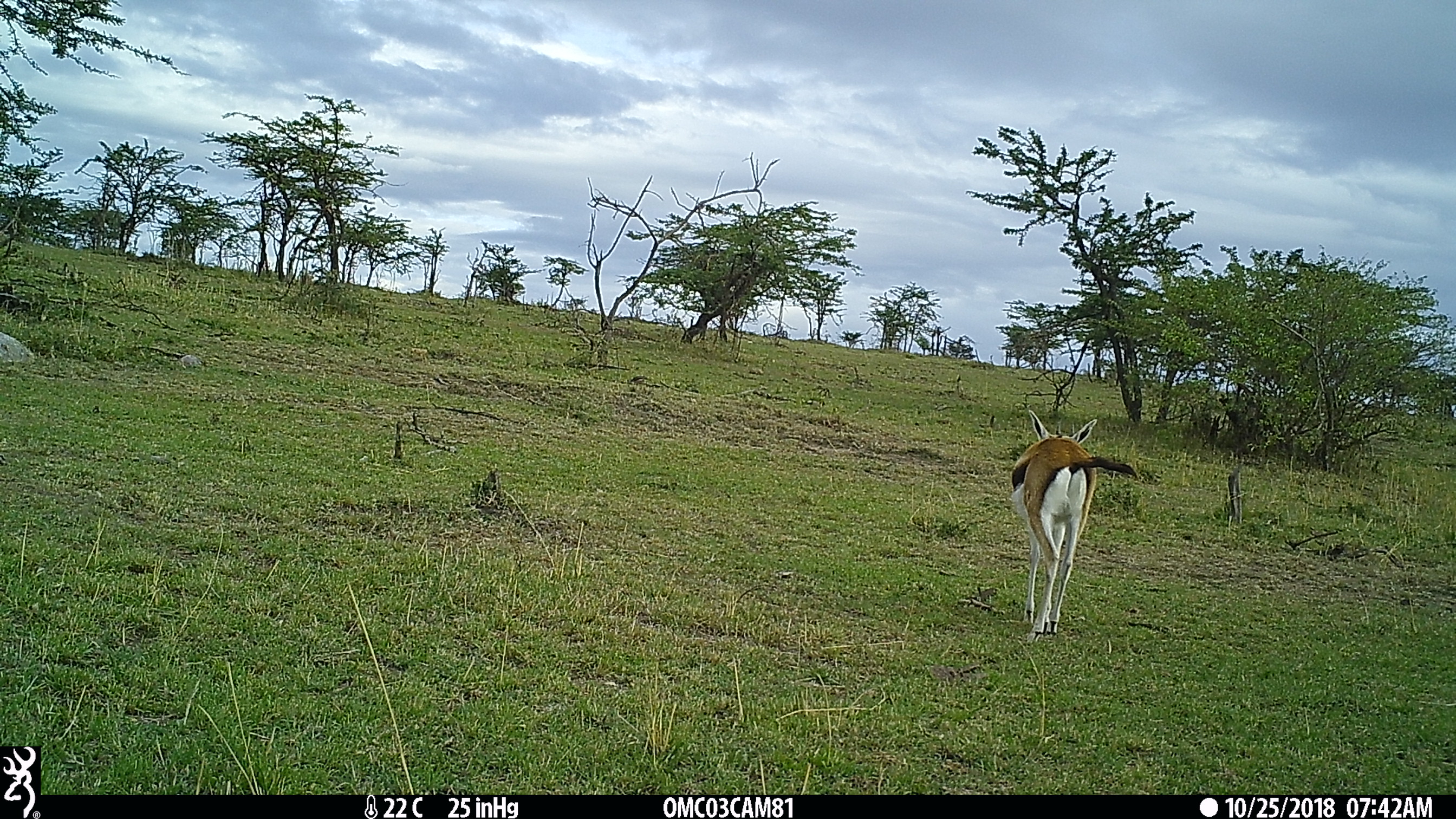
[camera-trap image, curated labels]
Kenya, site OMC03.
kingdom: Animalia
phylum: Chordata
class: Mammalia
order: Artiodactyla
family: Bovidae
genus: Eudorcas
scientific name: Eudorcas thomsonii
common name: thomon's gazelle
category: gazelle thomsons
Gazelle thomsons (thomon's gazelle) (Eudorcas thomsonii).